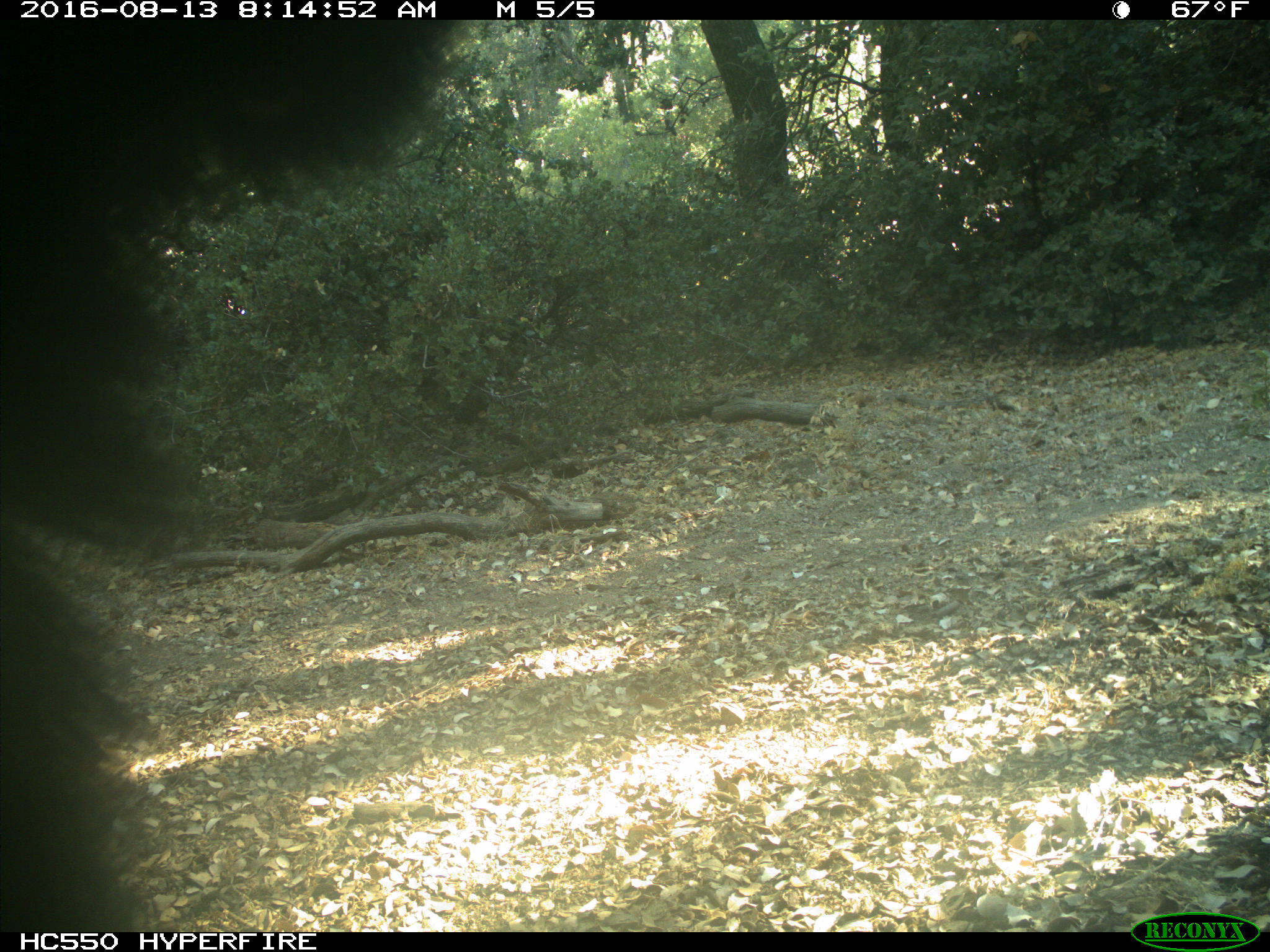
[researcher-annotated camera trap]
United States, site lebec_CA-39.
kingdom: Animalia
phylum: Chordata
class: Mammalia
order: Carnivora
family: Ursidae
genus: Ursus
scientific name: Ursus americanus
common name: american black bear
Ursus americanus (american black bear).